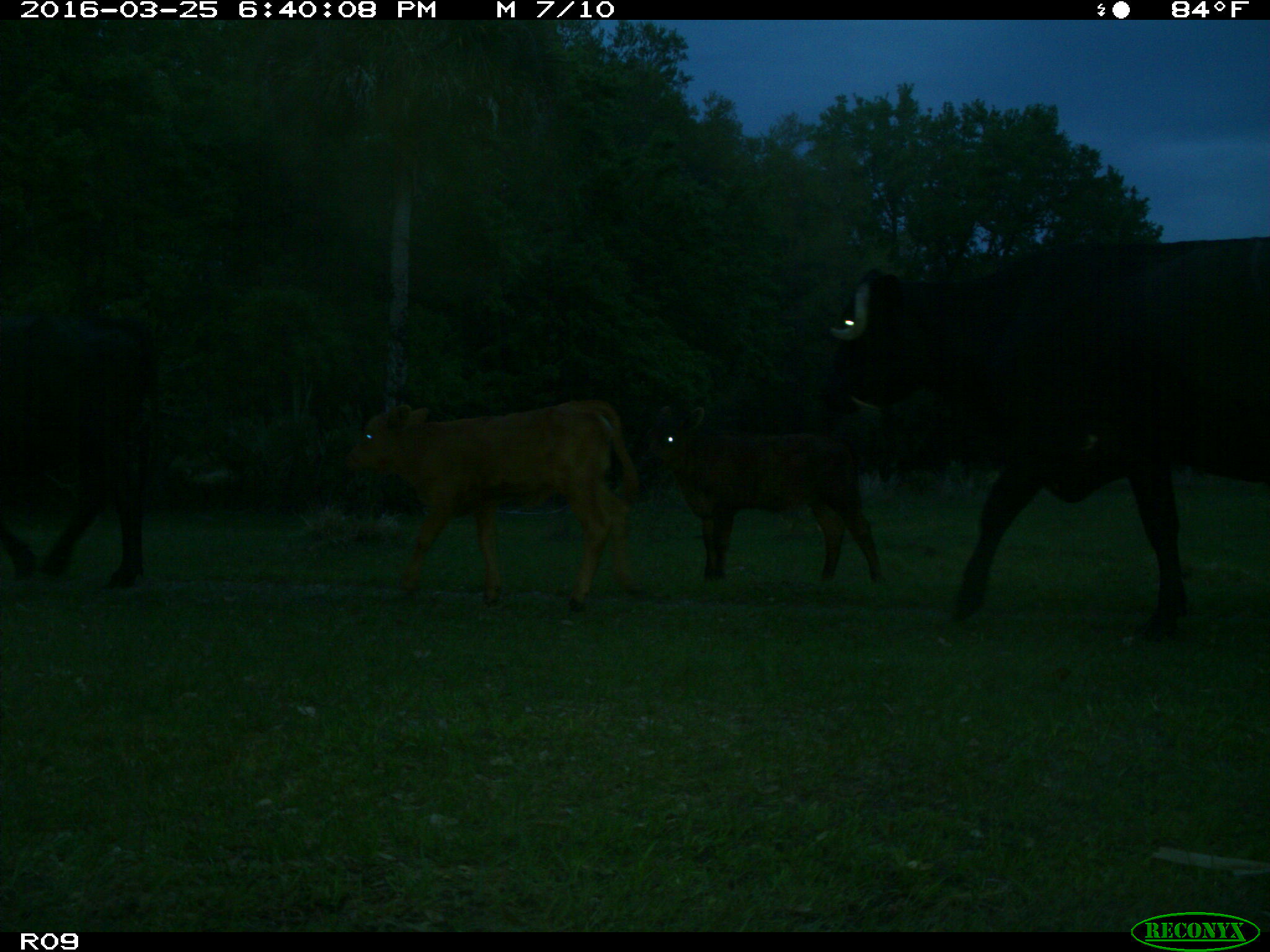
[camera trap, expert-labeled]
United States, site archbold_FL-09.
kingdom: Animalia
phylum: Chordata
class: Mammalia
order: Artiodactyla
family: Bovidae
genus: Bos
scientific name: Bos taurus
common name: domestic cow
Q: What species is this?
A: Bos taurus (domestic cow).